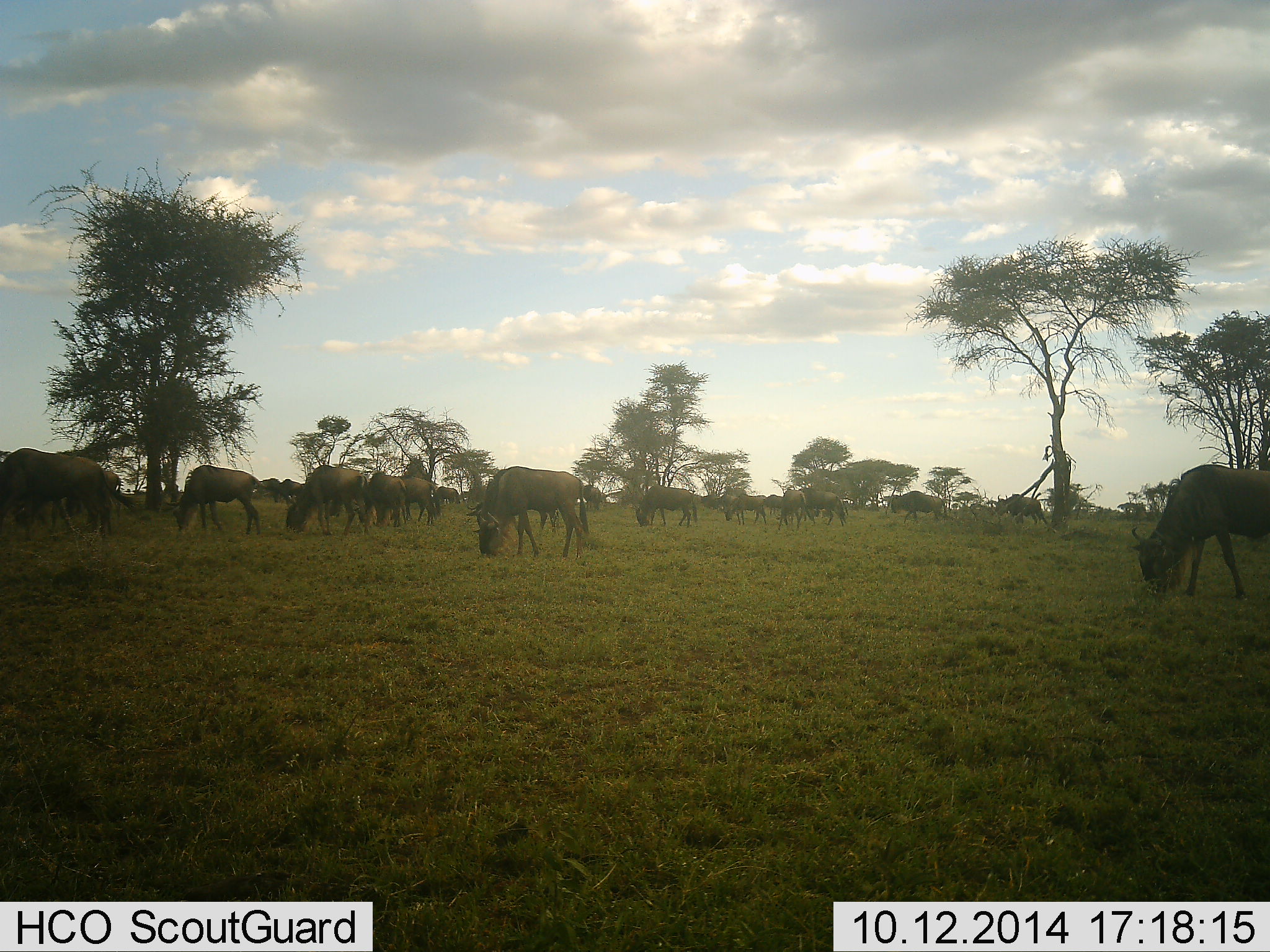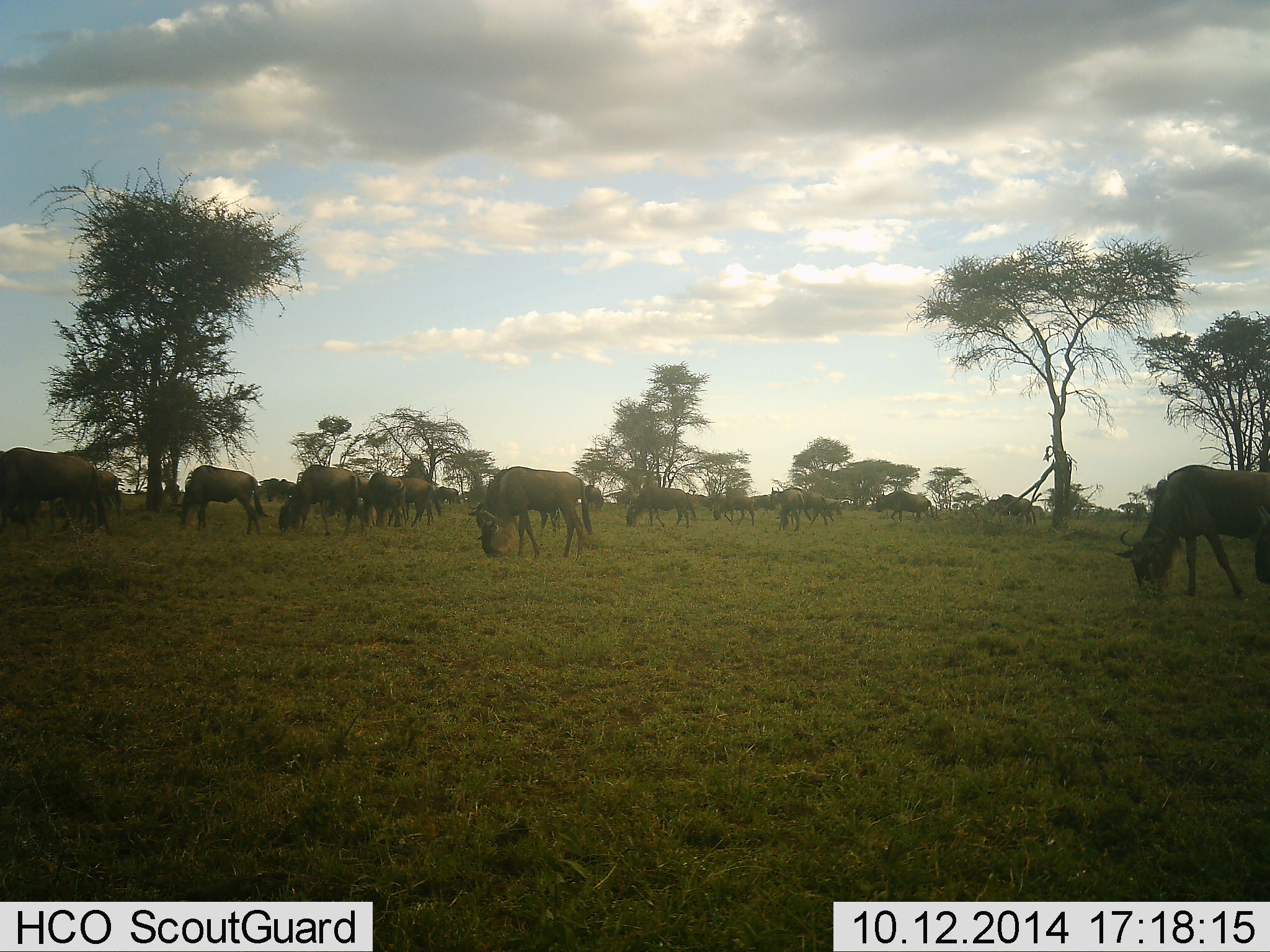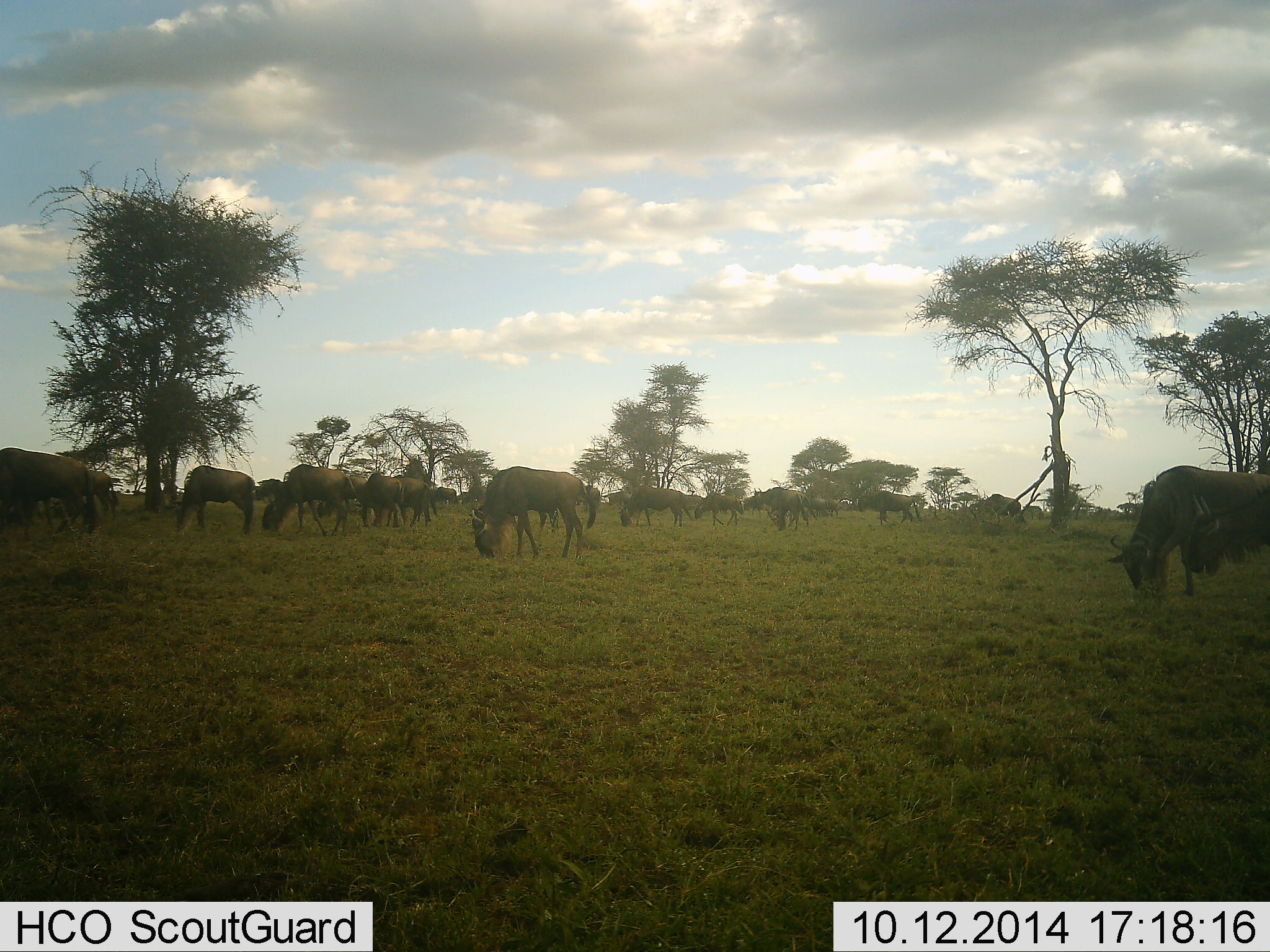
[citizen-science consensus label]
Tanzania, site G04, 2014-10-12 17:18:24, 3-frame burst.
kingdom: Animalia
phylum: Chordata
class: Mammalia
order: Artiodactyla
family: Bovidae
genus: Connochaetes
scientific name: Connochaetes taurinus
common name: blue wildebeest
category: wildebeest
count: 11-50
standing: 0%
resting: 0%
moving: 30%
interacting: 0%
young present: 0%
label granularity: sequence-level